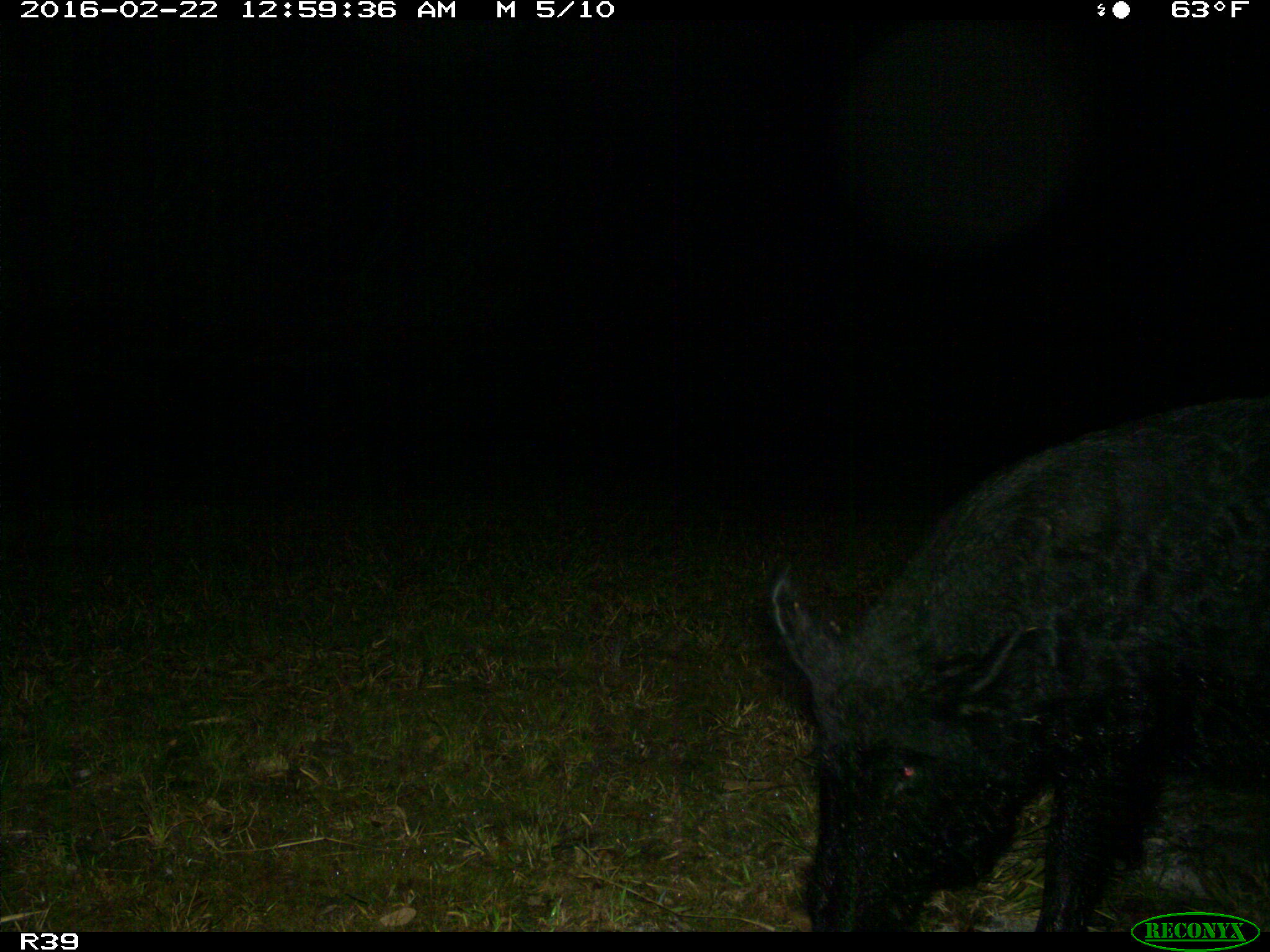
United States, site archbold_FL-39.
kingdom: Animalia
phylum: Chordata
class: Mammalia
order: Artiodactyla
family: Suidae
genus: Sus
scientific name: Sus scrofa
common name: wild boar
Sus scrofa (wild boar).